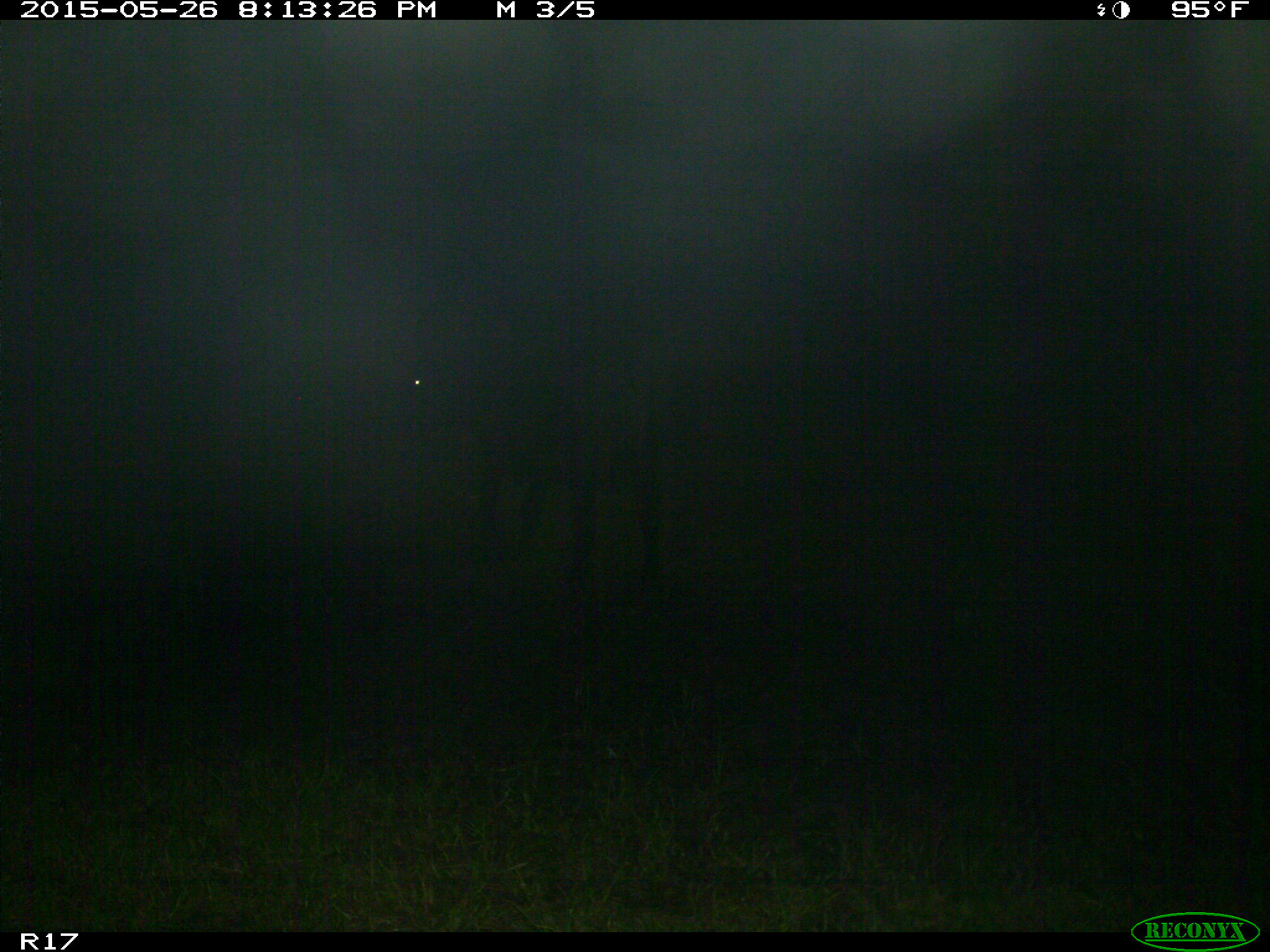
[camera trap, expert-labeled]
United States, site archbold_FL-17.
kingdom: Animalia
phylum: Chordata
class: Mammalia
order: Artiodactyla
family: Bovidae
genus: Bos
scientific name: Bos taurus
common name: domestic cow